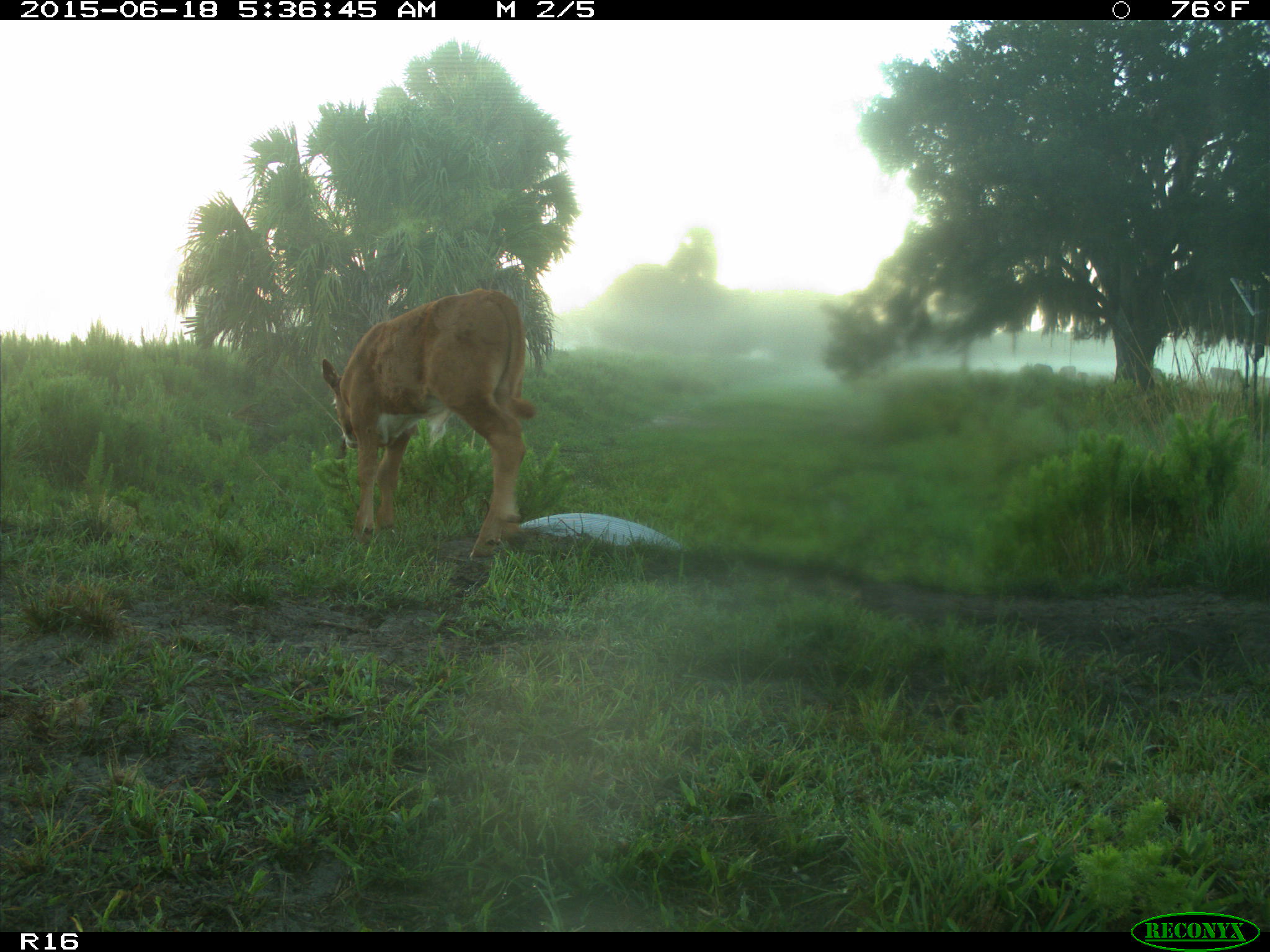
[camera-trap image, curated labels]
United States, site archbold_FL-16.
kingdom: Animalia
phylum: Chordata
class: Mammalia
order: Artiodactyla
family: Bovidae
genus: Bos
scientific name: Bos taurus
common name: domestic cow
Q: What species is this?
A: Bos taurus (domestic cow).